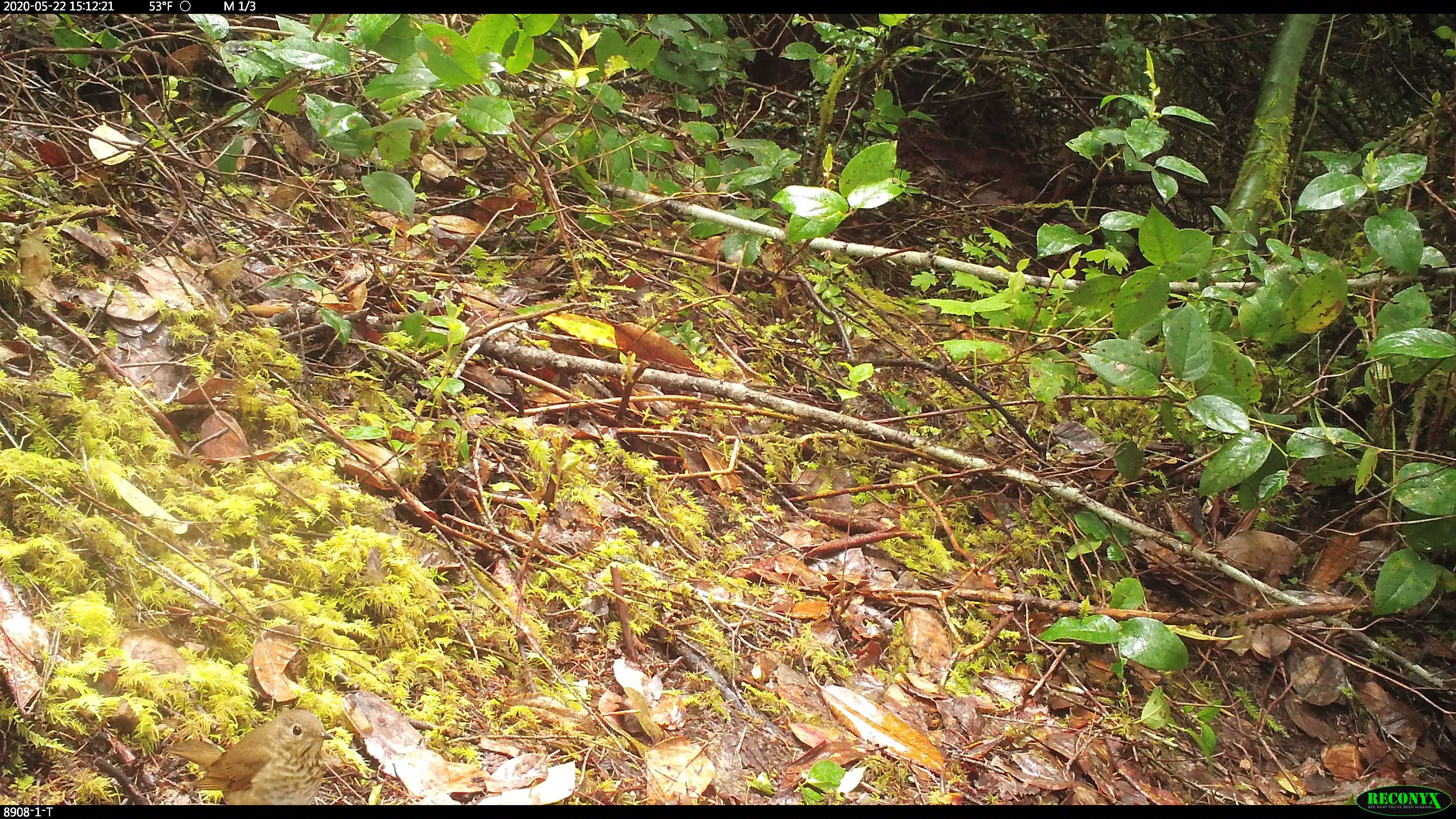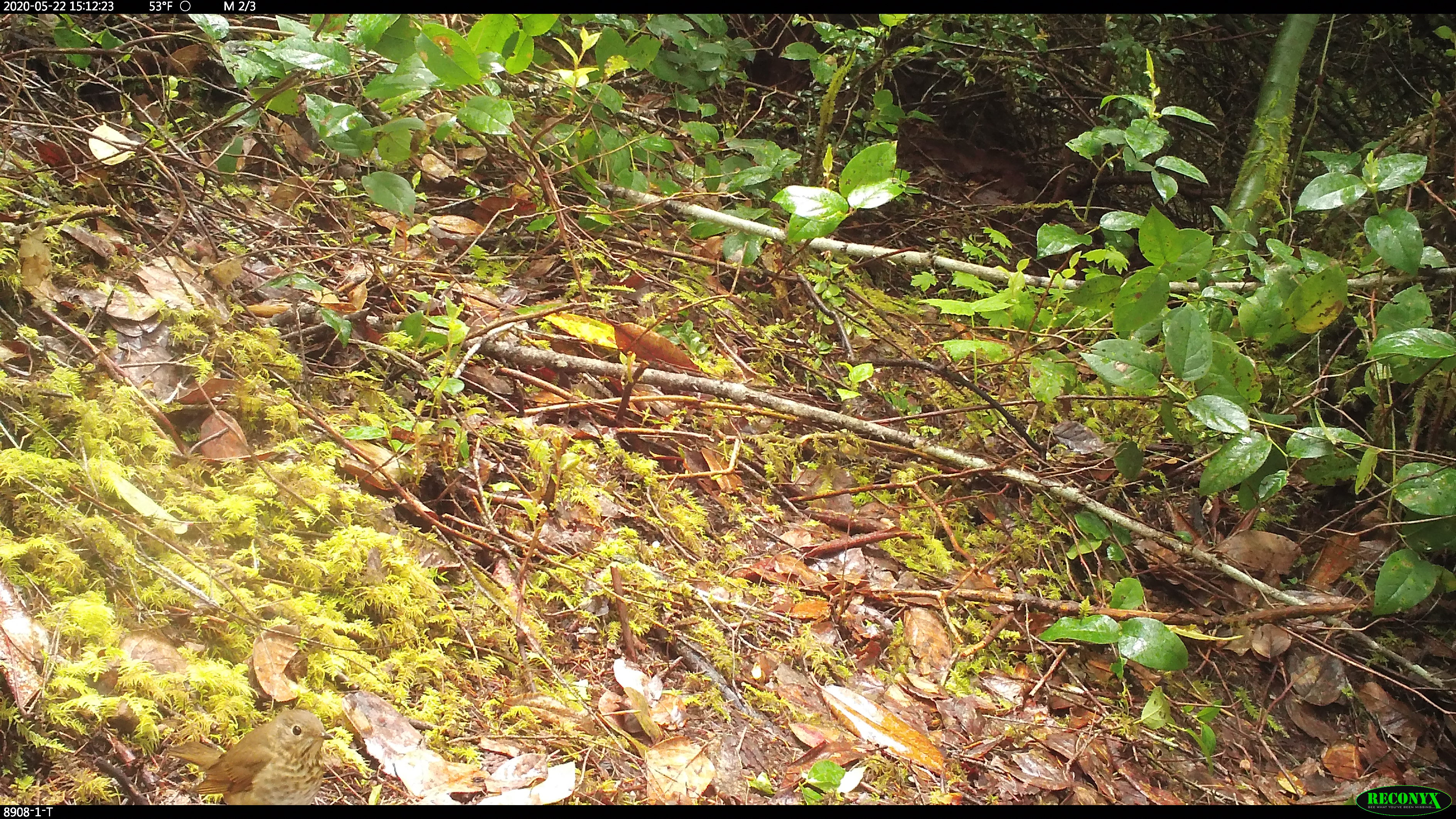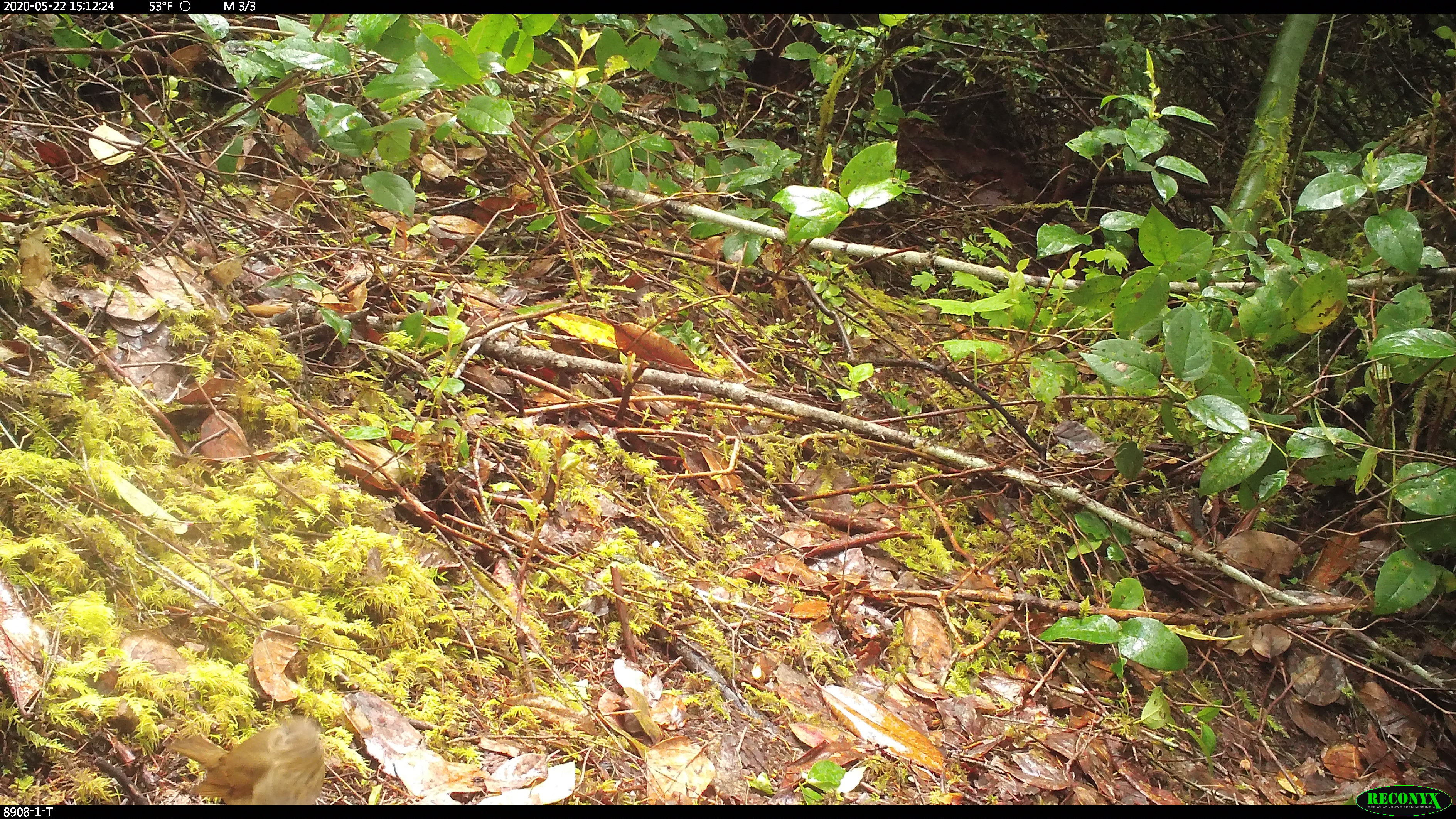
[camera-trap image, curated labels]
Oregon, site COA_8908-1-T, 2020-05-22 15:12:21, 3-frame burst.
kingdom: Animalia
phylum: Chordata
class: Aves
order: Passeriformes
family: Turdidae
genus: Catharus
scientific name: Catharus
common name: brown thrushes and nightingale-thrushes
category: catharus species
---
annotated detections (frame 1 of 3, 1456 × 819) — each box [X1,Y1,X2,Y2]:
catharus species: [157,703,339,803]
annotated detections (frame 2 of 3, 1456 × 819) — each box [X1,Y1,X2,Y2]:
catharus species: [164,705,334,803]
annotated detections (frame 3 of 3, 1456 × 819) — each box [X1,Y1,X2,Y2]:
catharus species: [164,711,330,800]